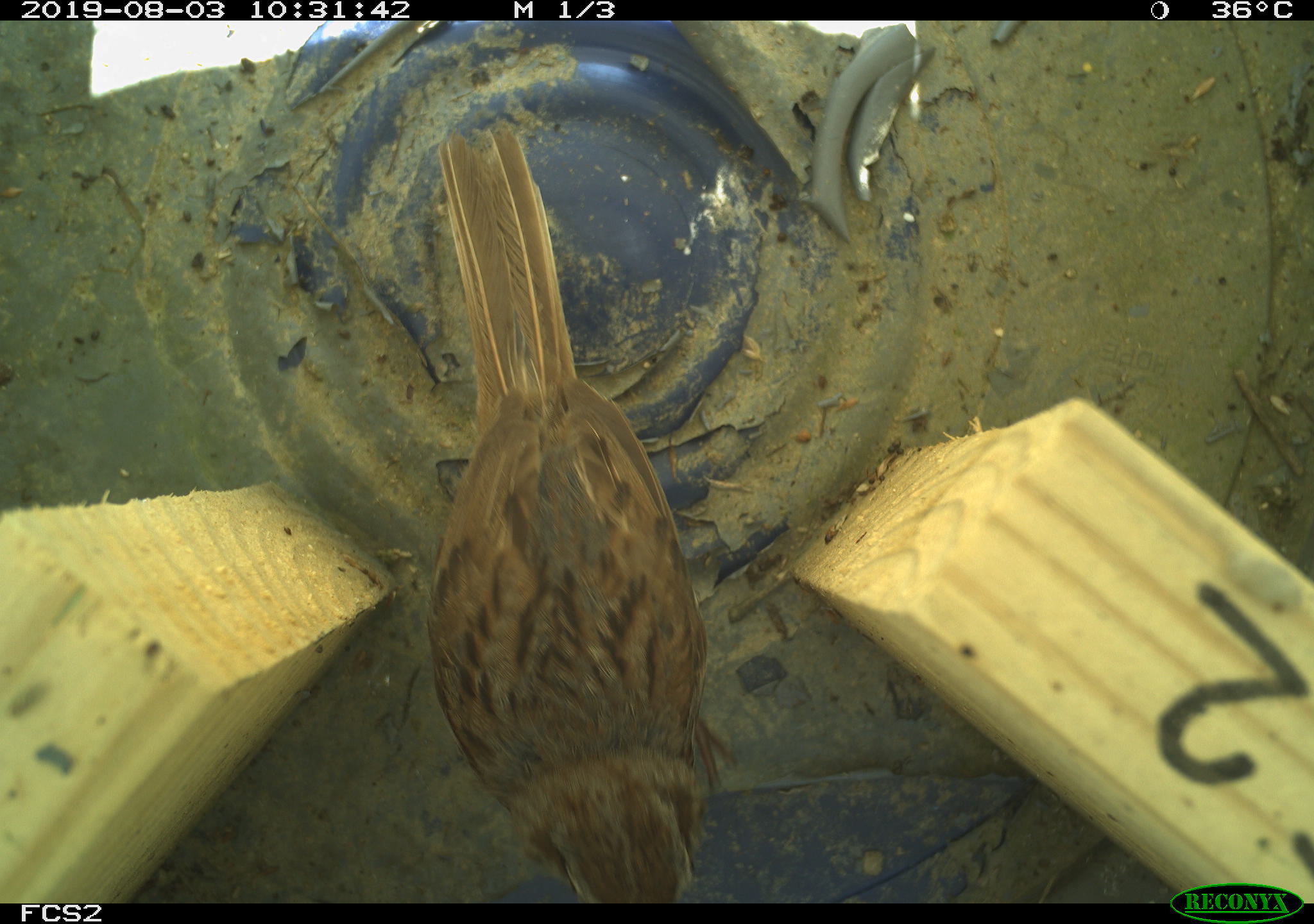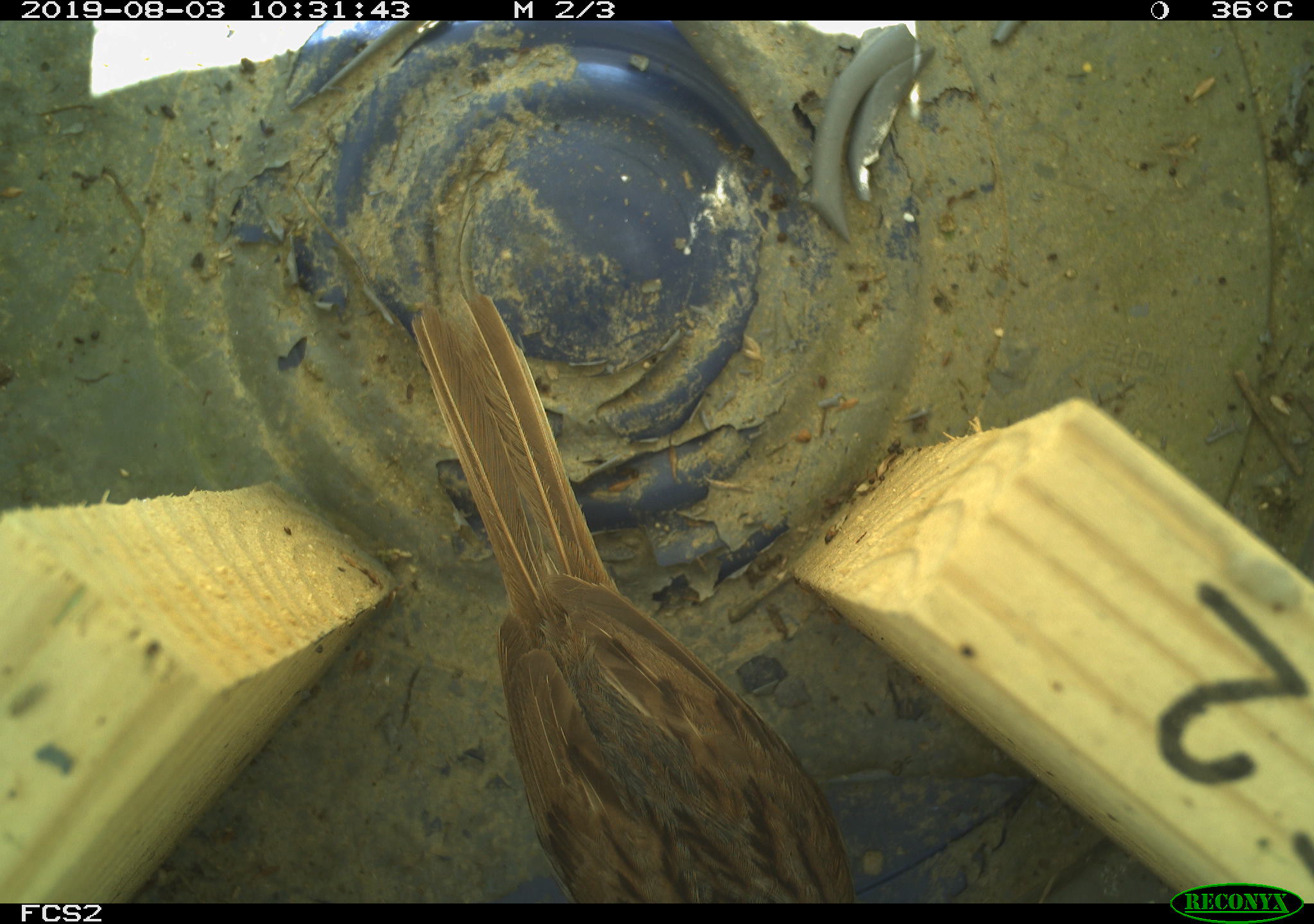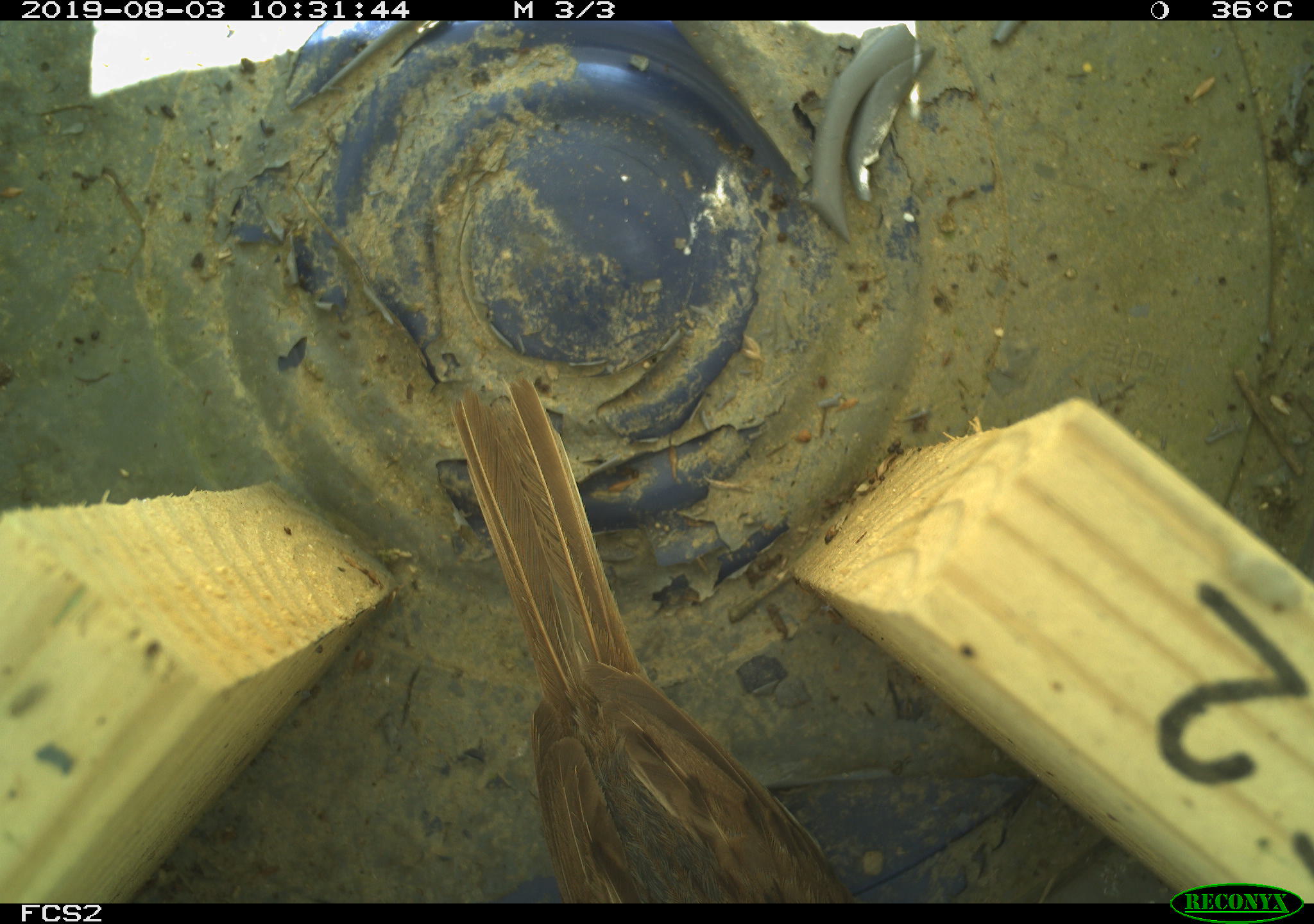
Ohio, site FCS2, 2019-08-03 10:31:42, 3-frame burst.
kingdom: Animalia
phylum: Chordata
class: Aves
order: Passeriformes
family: Passerellidae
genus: Melospiza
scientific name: Melospiza melodia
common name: song sparrow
Song sparrow (Melospiza melodia).